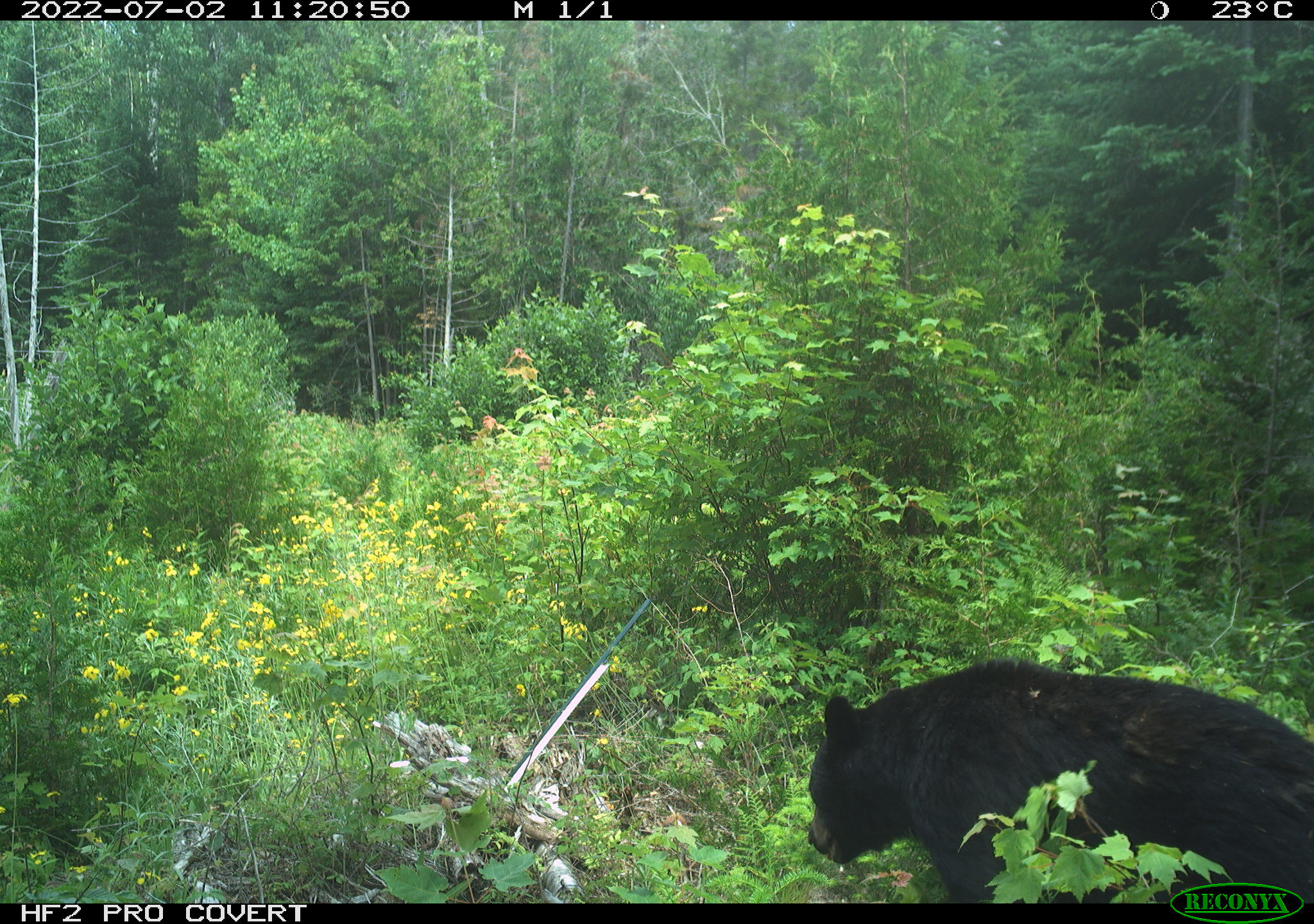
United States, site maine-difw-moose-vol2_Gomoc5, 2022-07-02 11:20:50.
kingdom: Animalia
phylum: Chordata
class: Mammalia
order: Carnivora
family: Ursidae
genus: Ursus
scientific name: Ursus americanus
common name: black bear